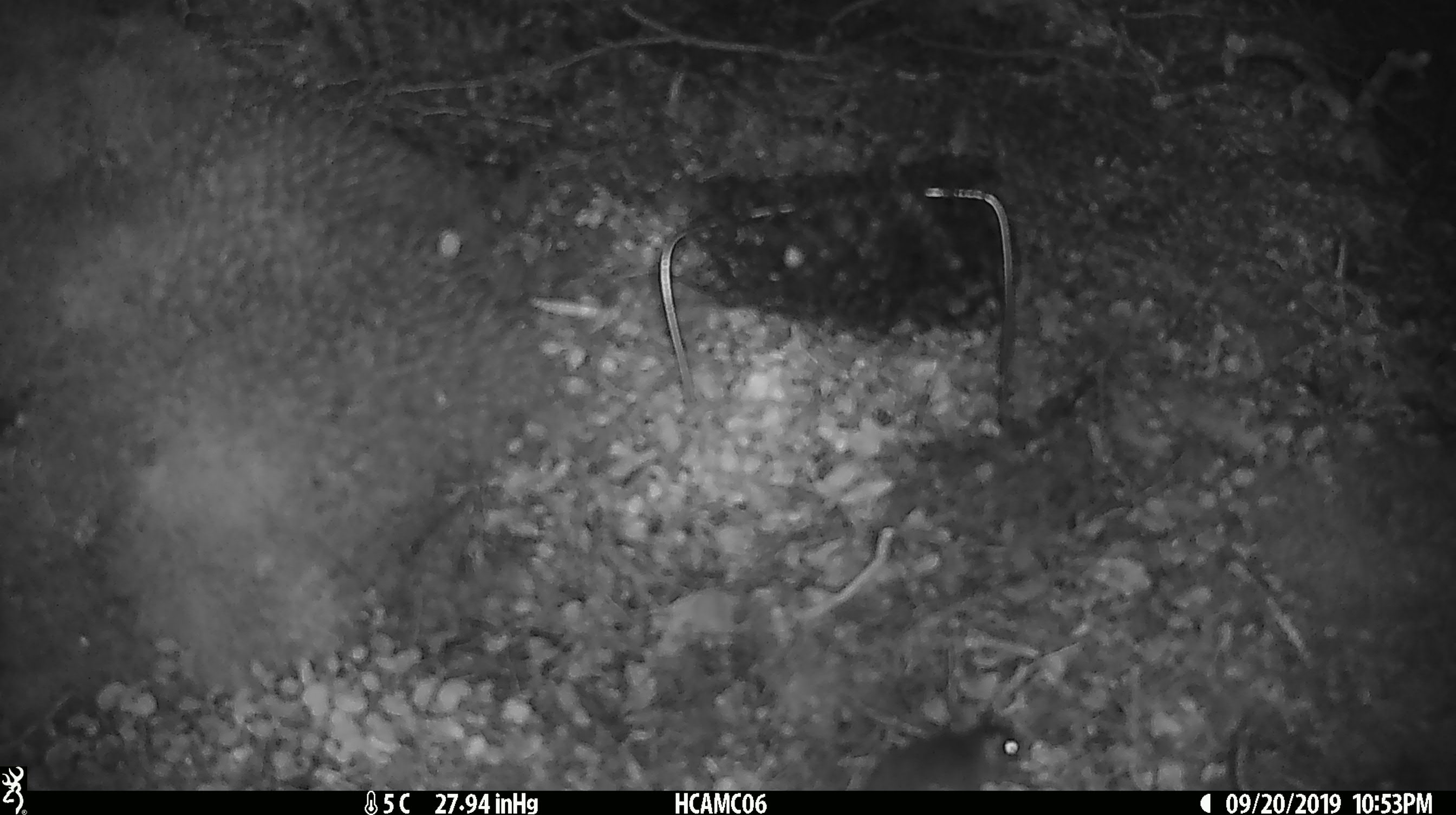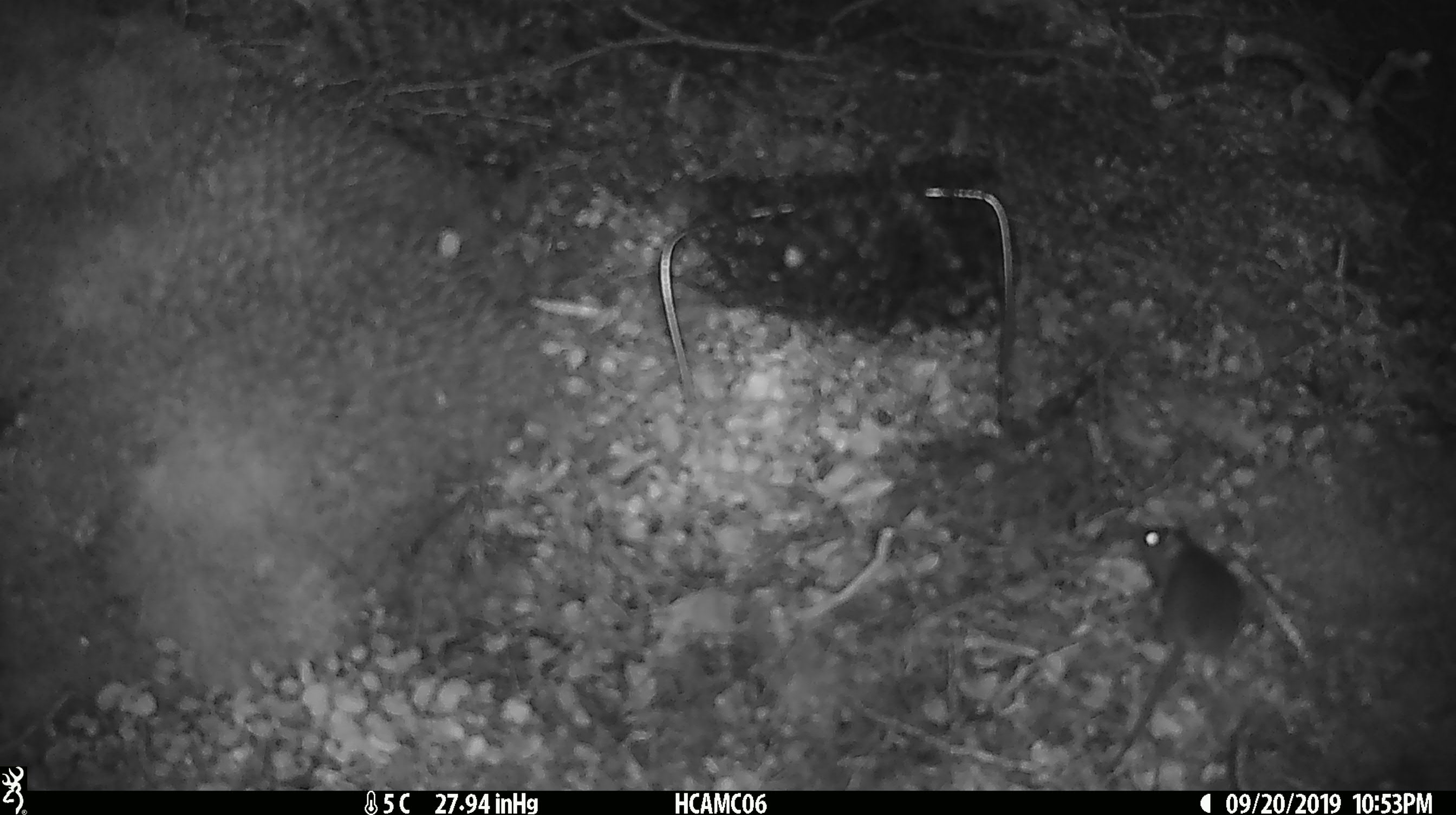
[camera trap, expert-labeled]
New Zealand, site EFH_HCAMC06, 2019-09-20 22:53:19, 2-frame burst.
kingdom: Animalia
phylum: Chordata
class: Mammalia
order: Rodentia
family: Muridae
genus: Mus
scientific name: Mus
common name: mouse